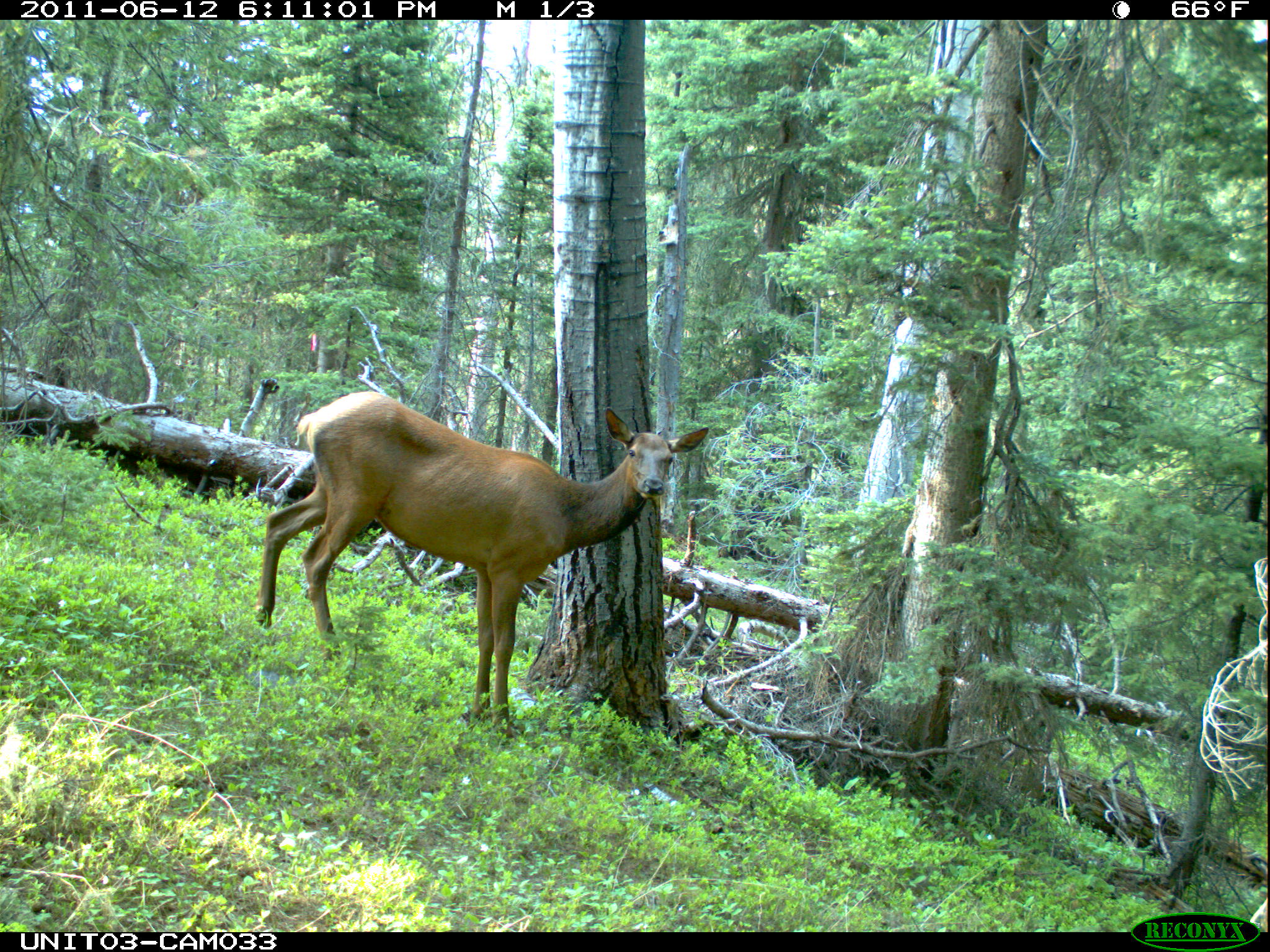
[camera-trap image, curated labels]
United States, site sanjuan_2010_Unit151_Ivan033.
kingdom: Animalia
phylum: Chordata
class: Mammalia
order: Artiodactyla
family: Cervidae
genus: Cervus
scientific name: Cervus elaphus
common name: red deer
Cervus elaphus (red deer).